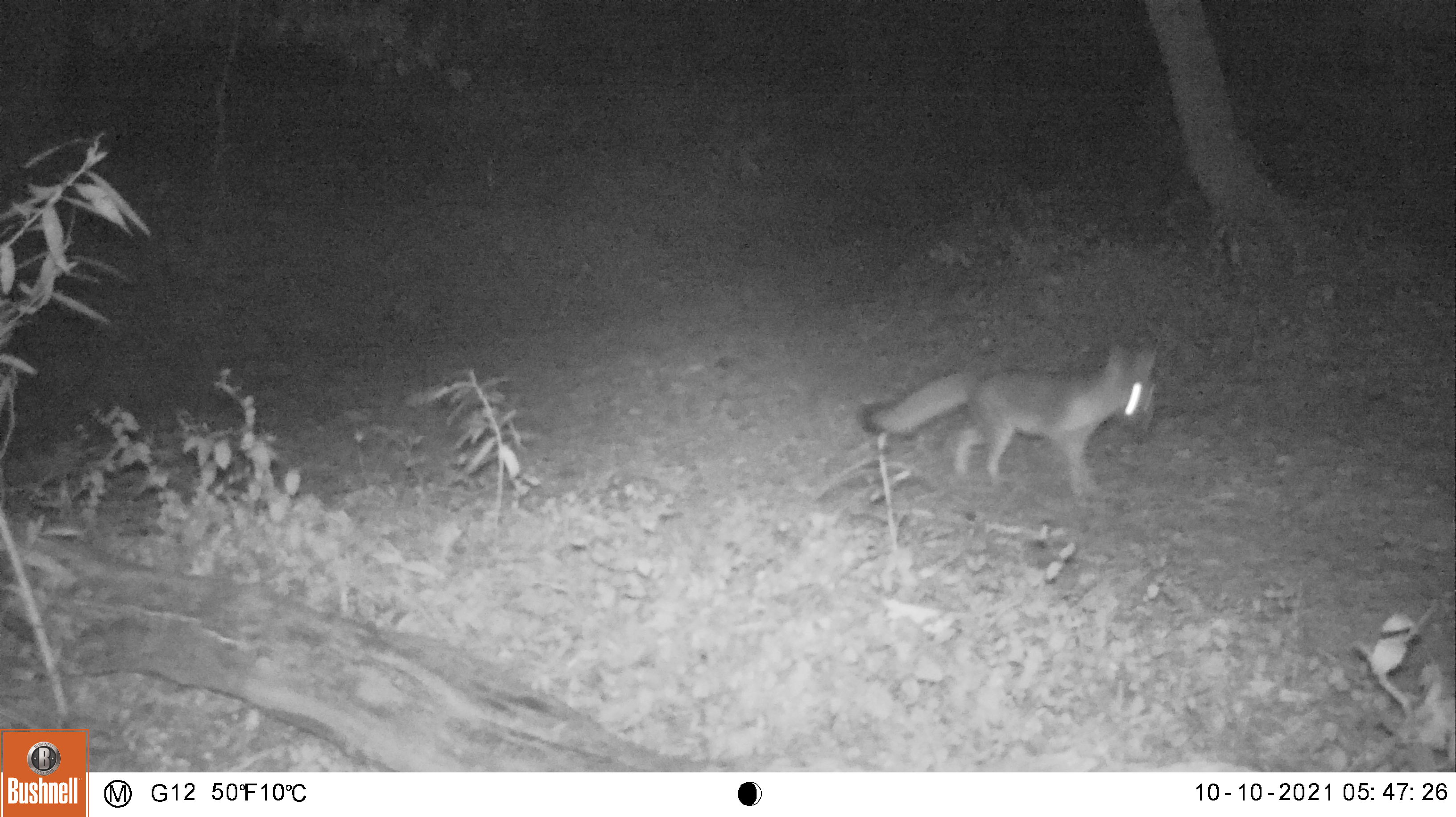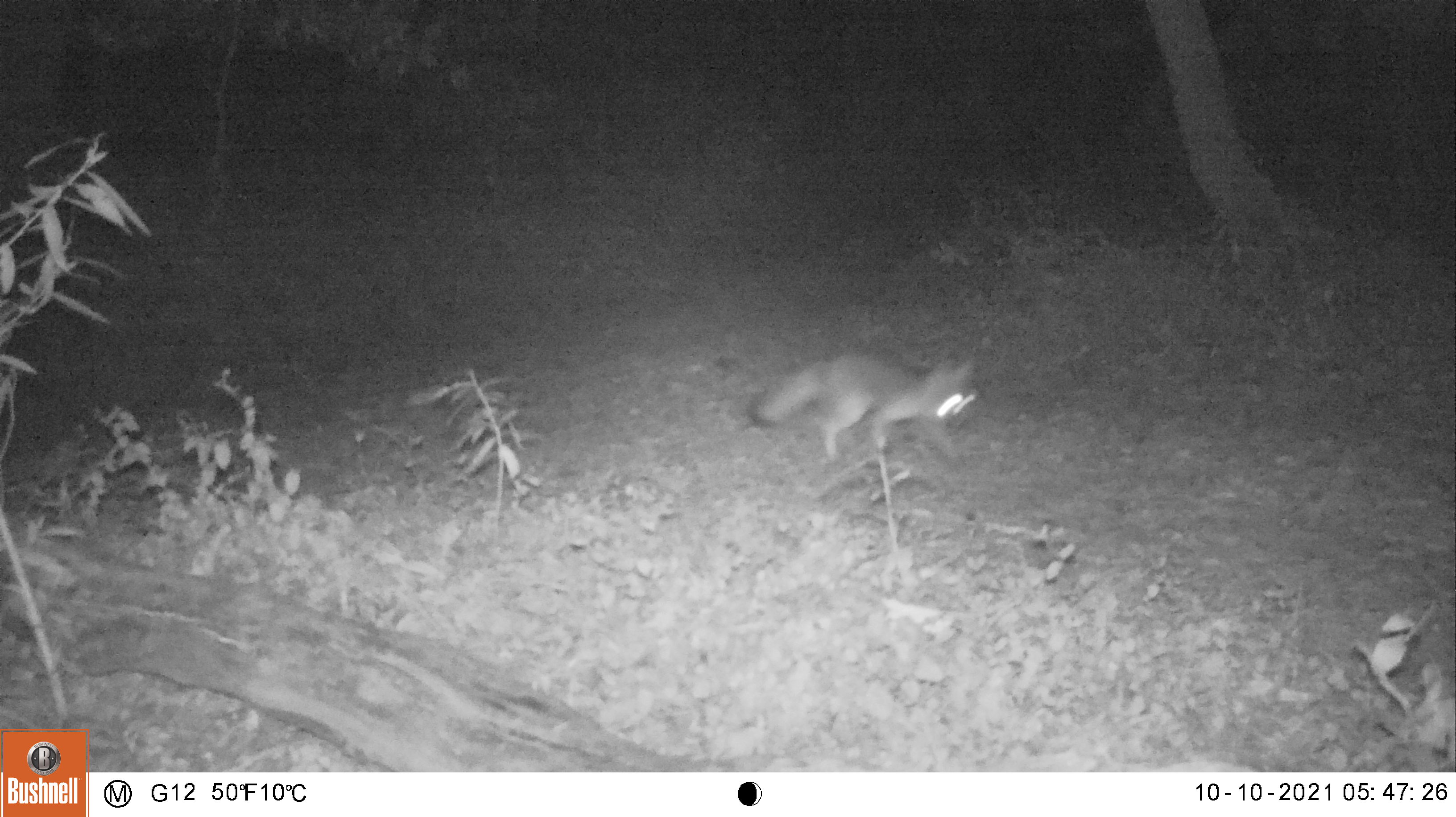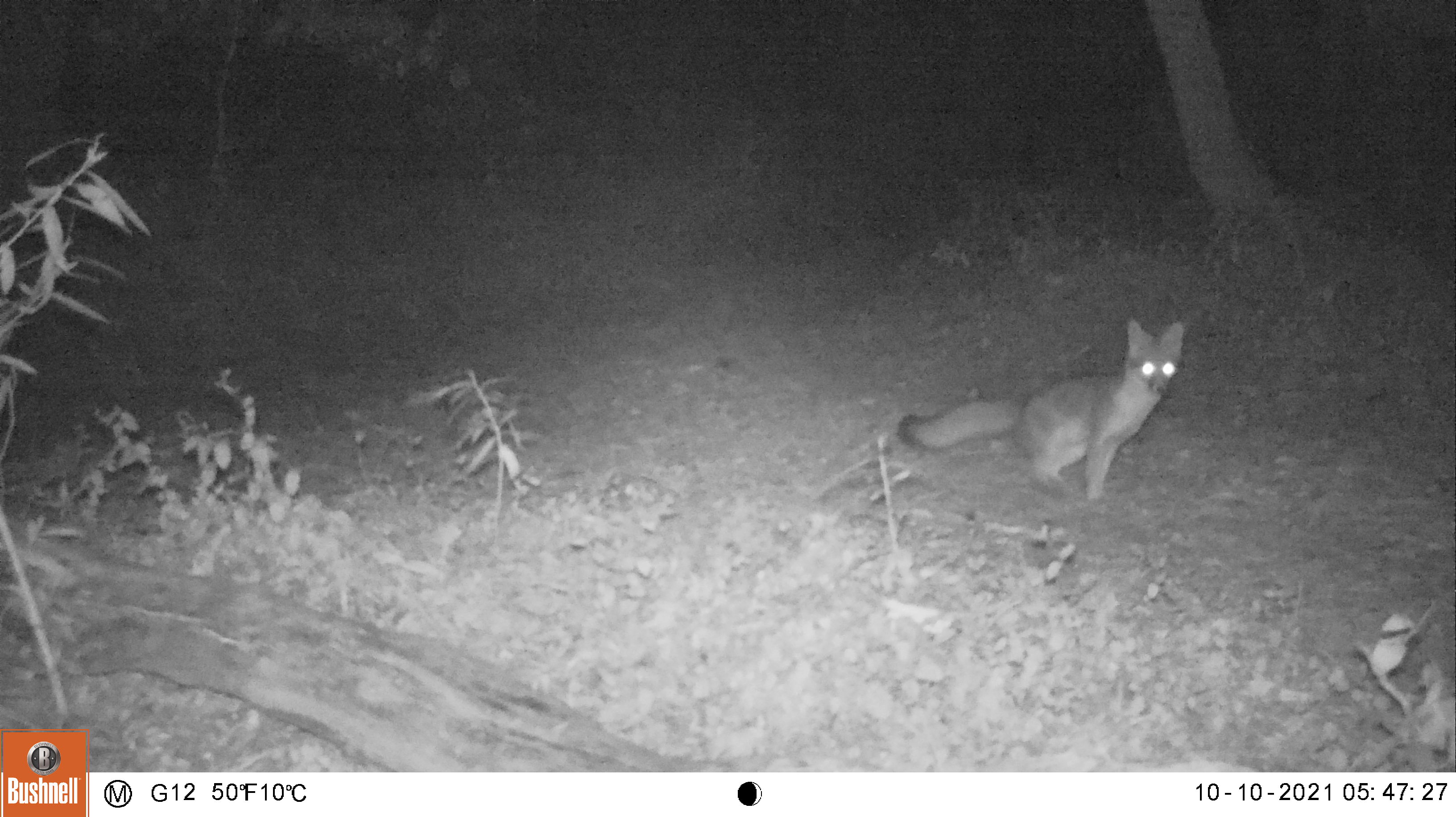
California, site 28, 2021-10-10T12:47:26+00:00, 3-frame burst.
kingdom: Animalia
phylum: Chordata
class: Mammalia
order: Carnivora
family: Canidae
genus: Urocyon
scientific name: Urocyon cinereoargenteus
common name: gray fox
Gray fox (Urocyon cinereoargenteus).